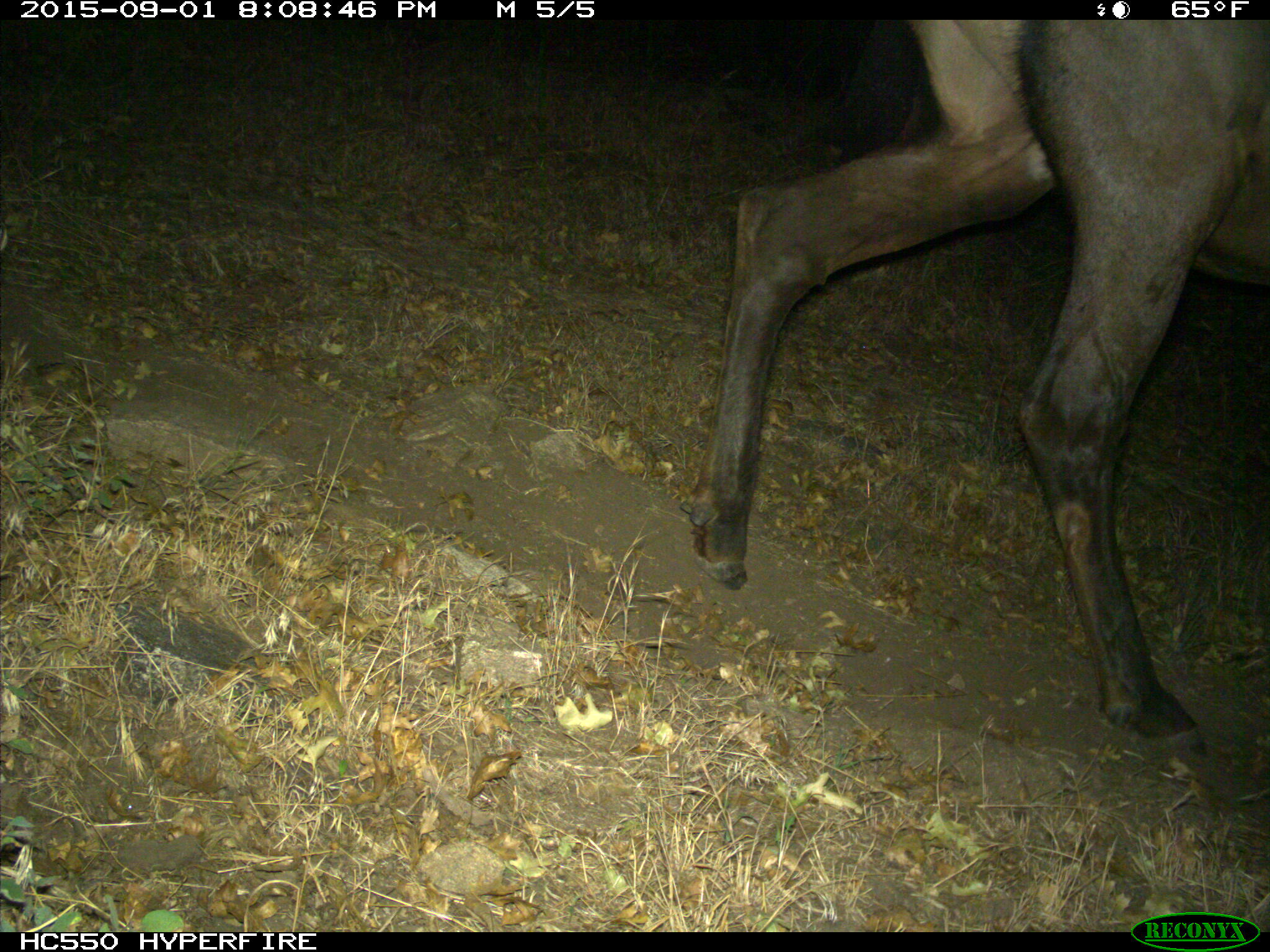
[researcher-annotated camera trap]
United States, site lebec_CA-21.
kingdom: Animalia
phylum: Chordata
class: Mammalia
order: Artiodactyla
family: Cervidae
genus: Cervus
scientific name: Cervus canadensis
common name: elk